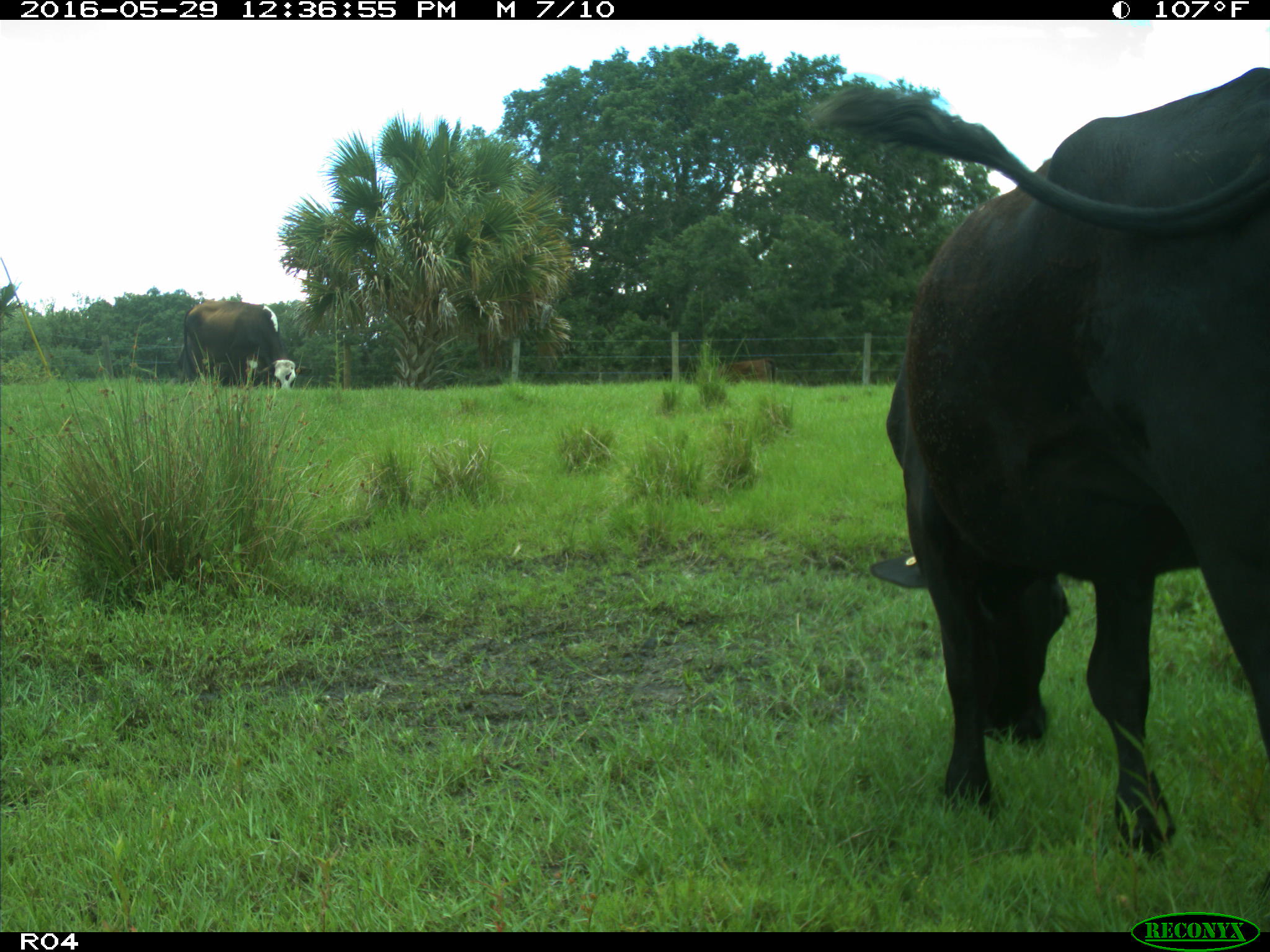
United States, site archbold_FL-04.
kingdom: Animalia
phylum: Chordata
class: Mammalia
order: Artiodactyla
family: Bovidae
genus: Bos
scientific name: Bos taurus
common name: domestic cow